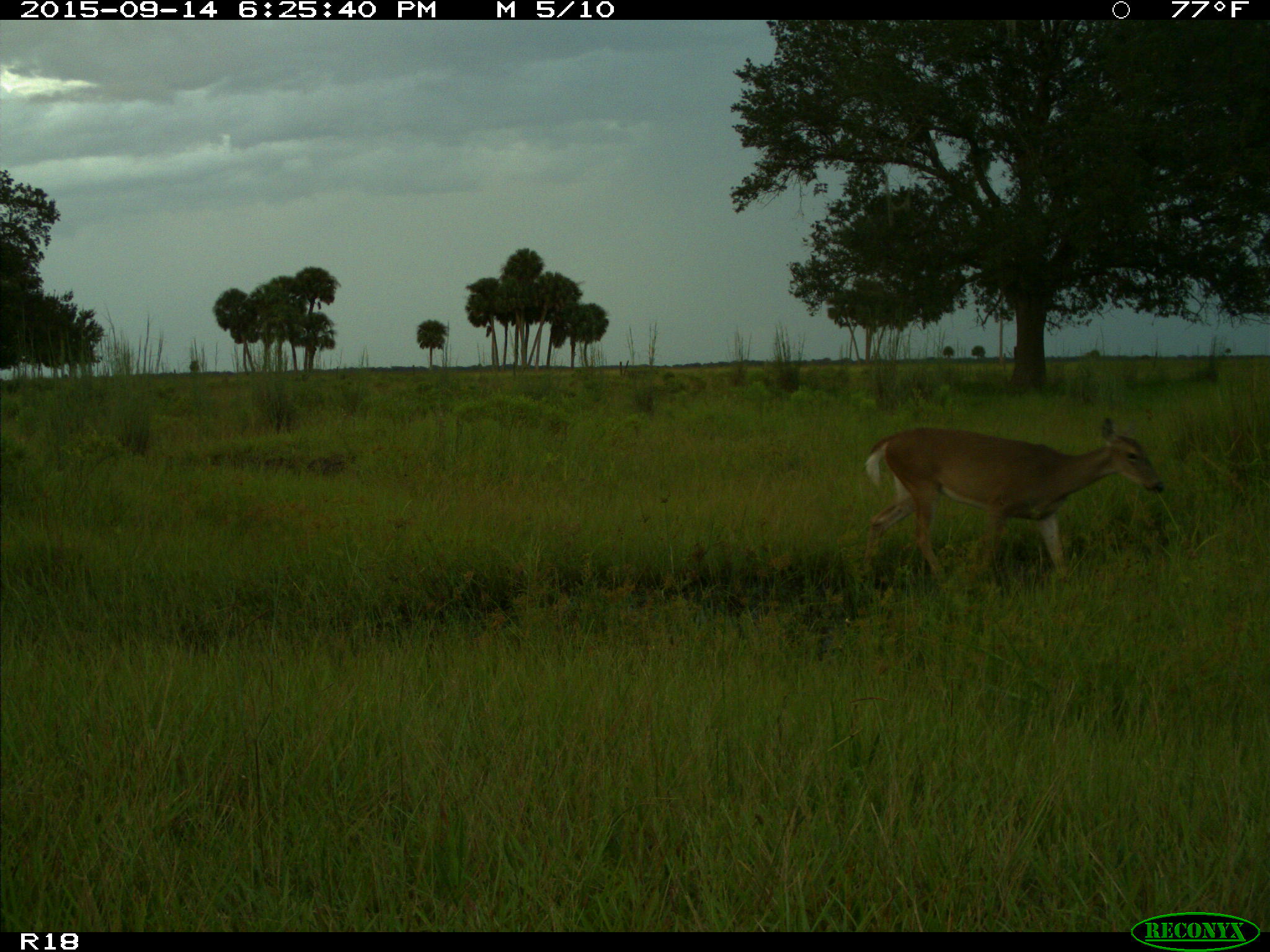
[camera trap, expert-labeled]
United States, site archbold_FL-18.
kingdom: Animalia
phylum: Chordata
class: Mammalia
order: Artiodactyla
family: Cervidae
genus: Odocoileus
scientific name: Odocoileus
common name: deer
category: unidentified deer